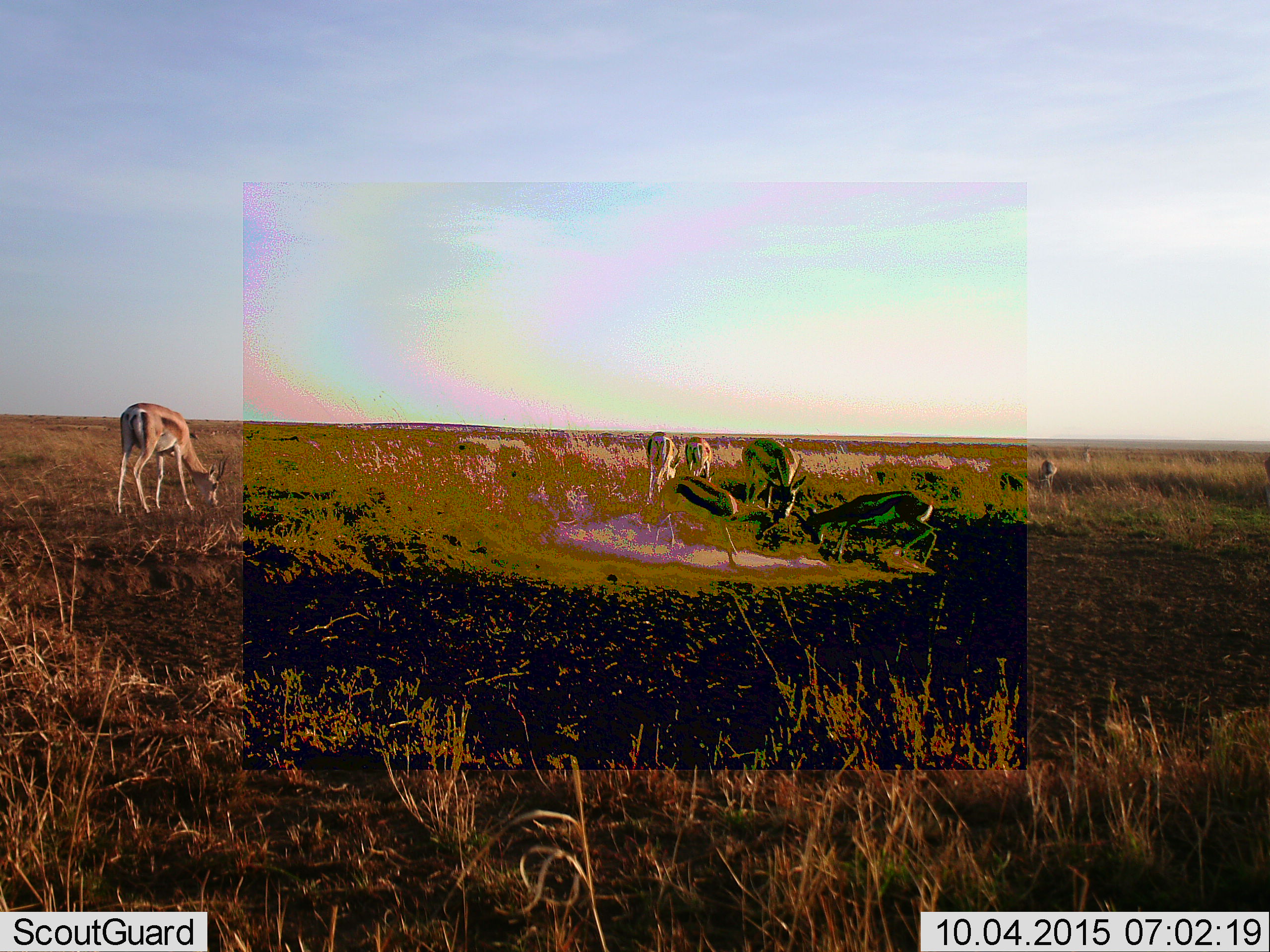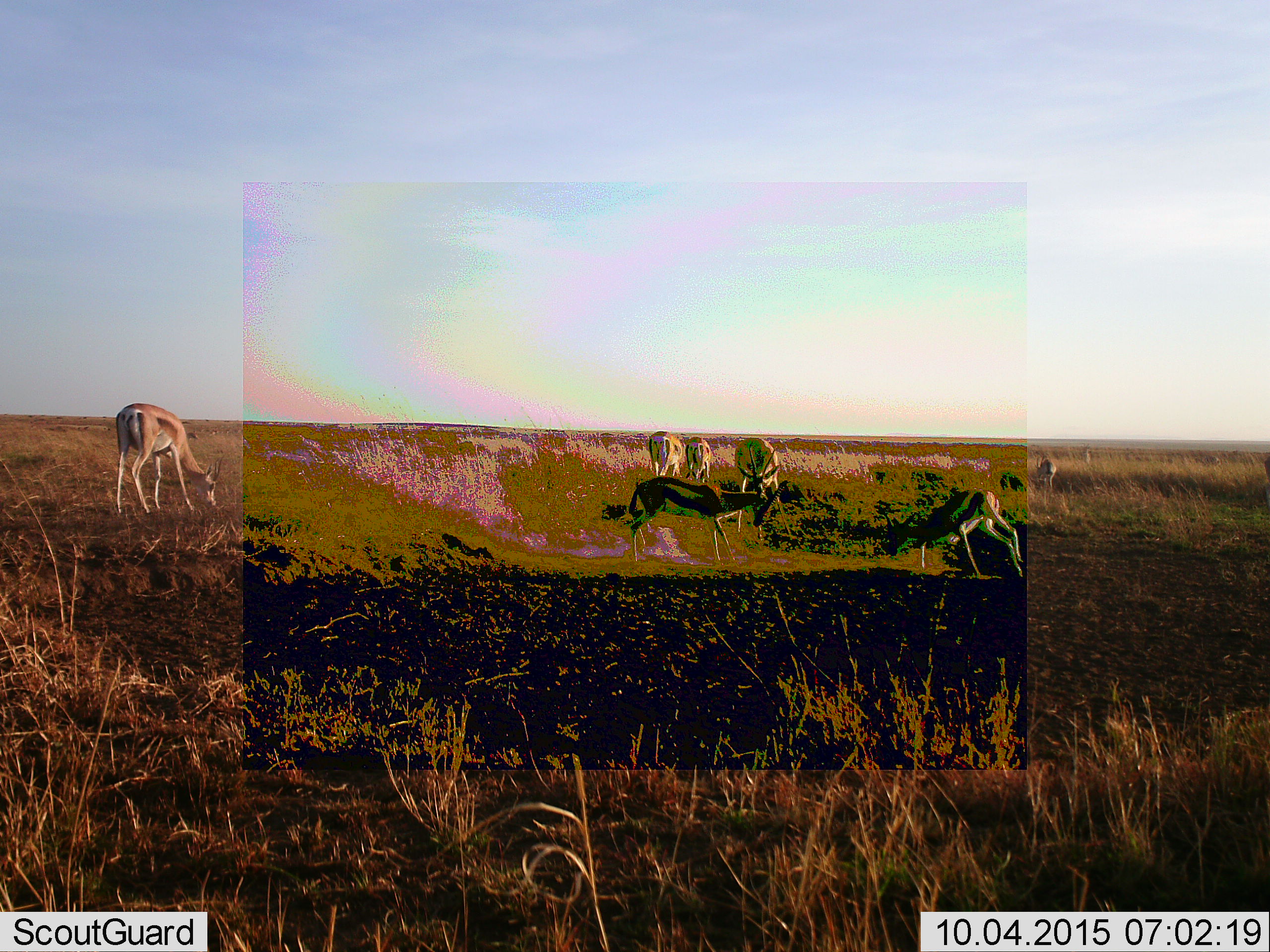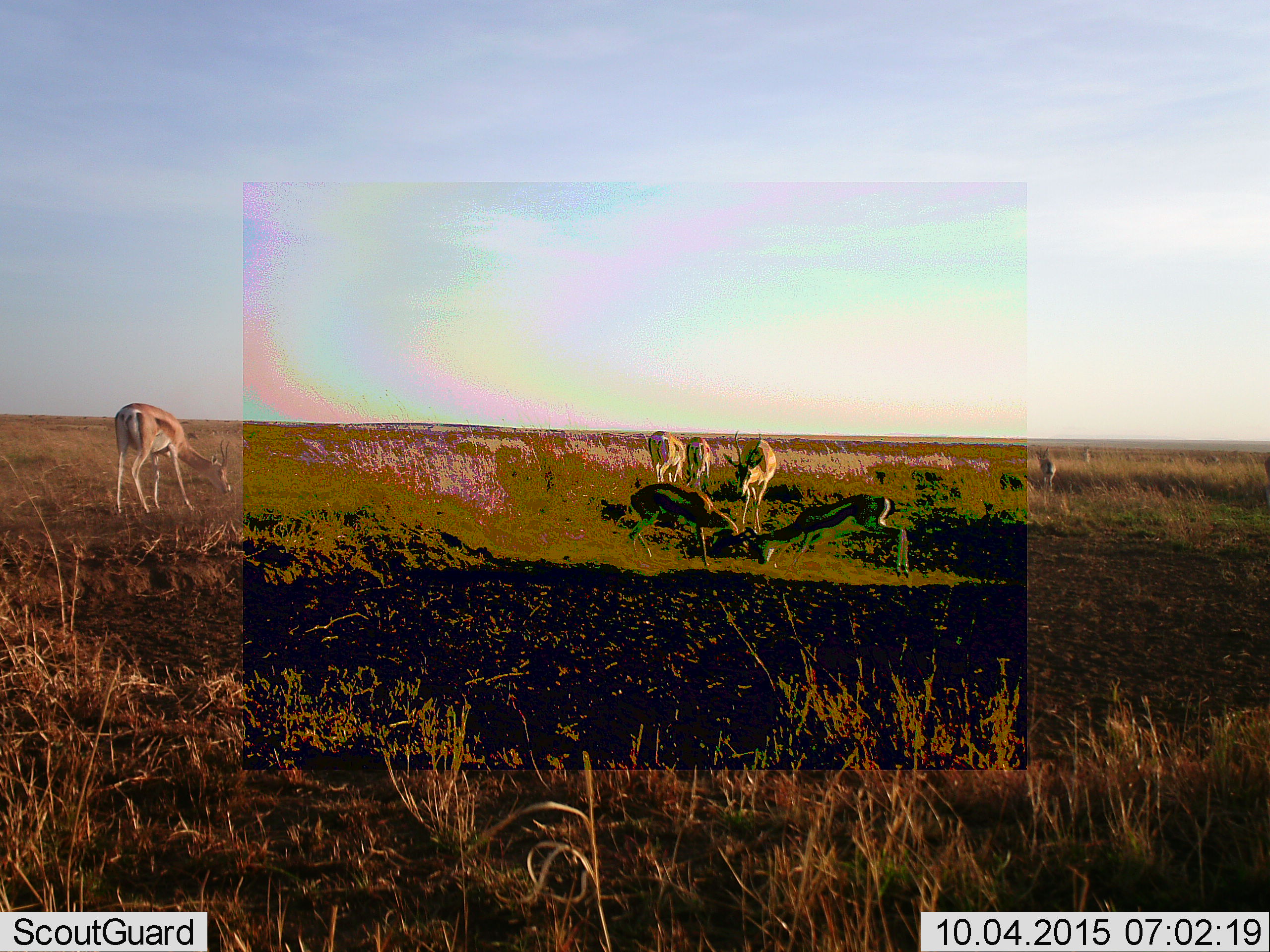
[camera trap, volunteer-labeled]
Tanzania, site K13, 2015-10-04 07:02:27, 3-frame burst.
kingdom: Animalia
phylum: Chordata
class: Mammalia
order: Artiodactyla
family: Bovidae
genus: Eudorcas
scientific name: Eudorcas thomsonii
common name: thomson's gazelle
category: gazellethomsons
Gazellethomsons (thomson's gazelle) (Eudorcas thomsonii), count 8. Behavior (volunteer vote fractions): standing 56%, resting 0%, moving 33%, interacting 78%. Young present (vote fraction): 11%. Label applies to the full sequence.